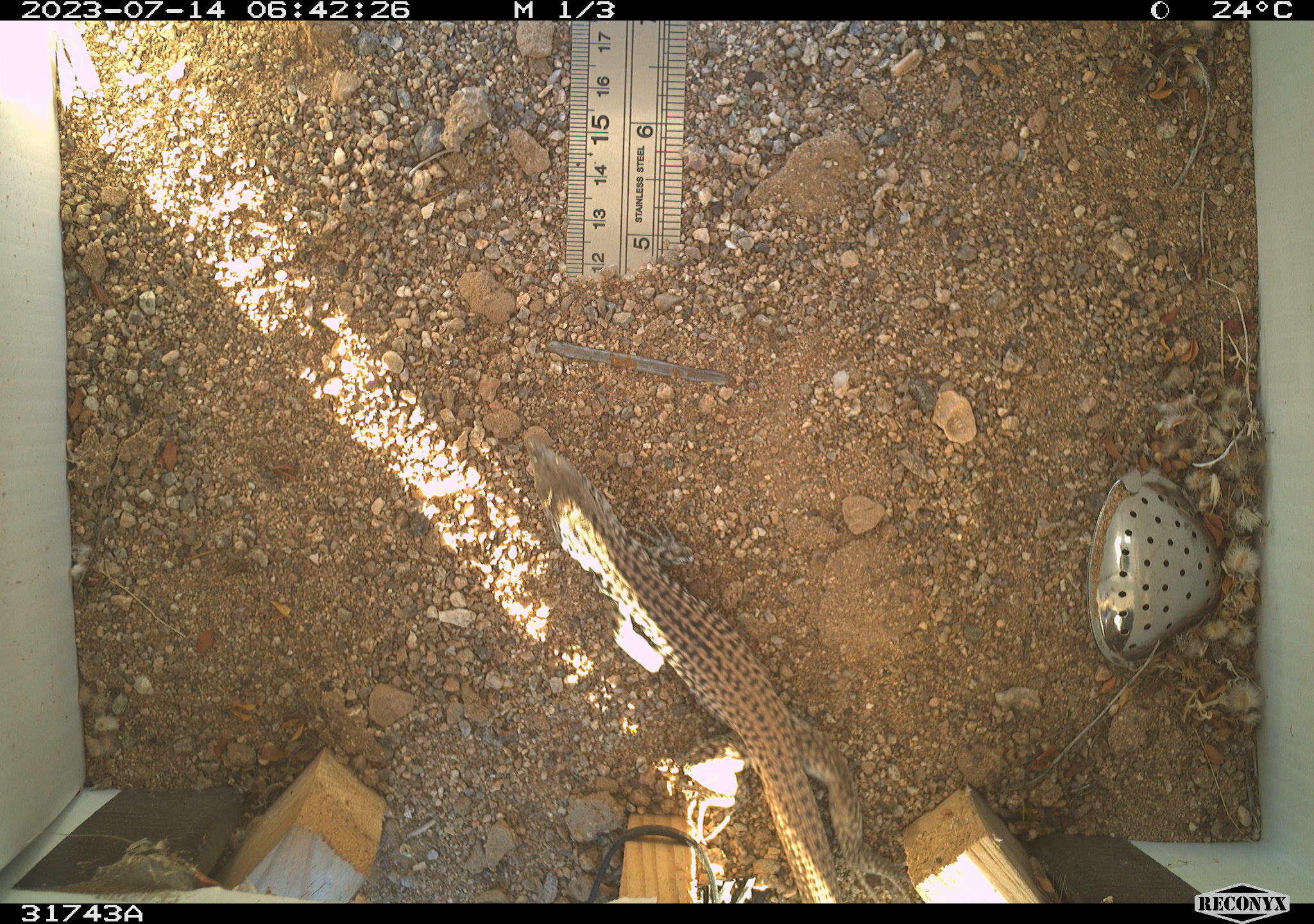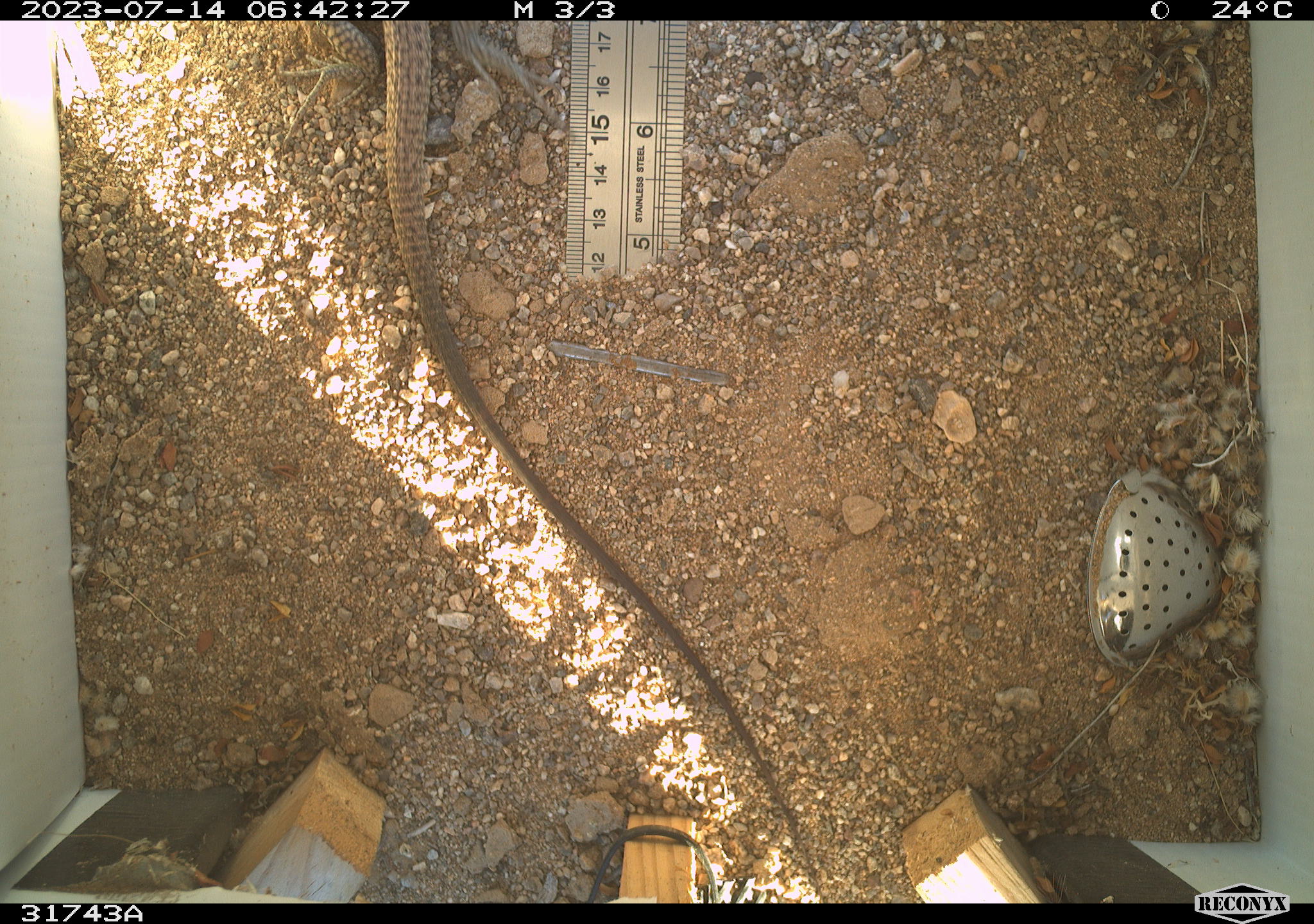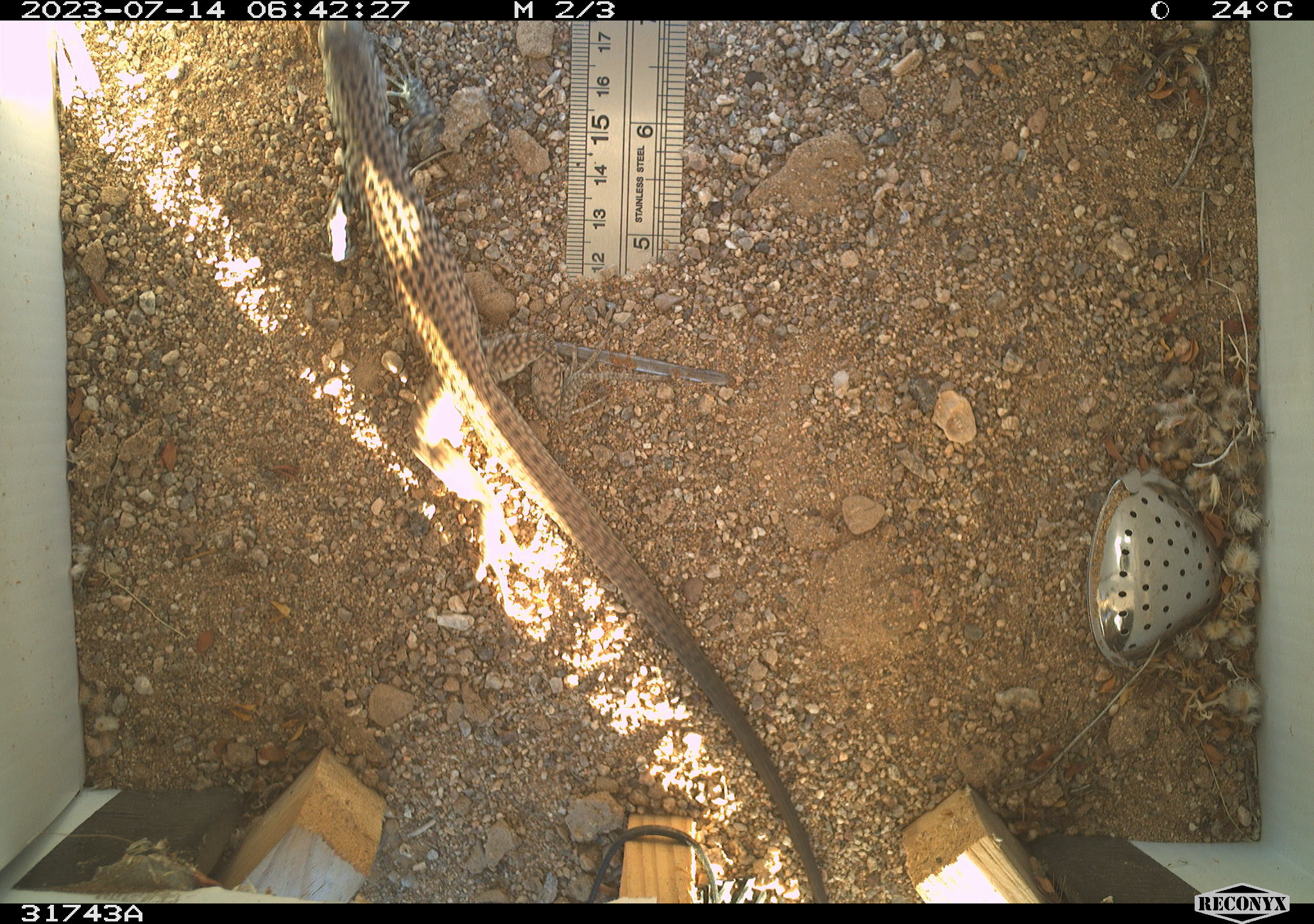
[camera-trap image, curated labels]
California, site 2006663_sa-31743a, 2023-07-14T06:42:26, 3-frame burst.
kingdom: Animalia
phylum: Chordata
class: Reptilia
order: Squamata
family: Teiidae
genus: Aspidoscelis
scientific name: Aspidoscelis tigris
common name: western whiptail